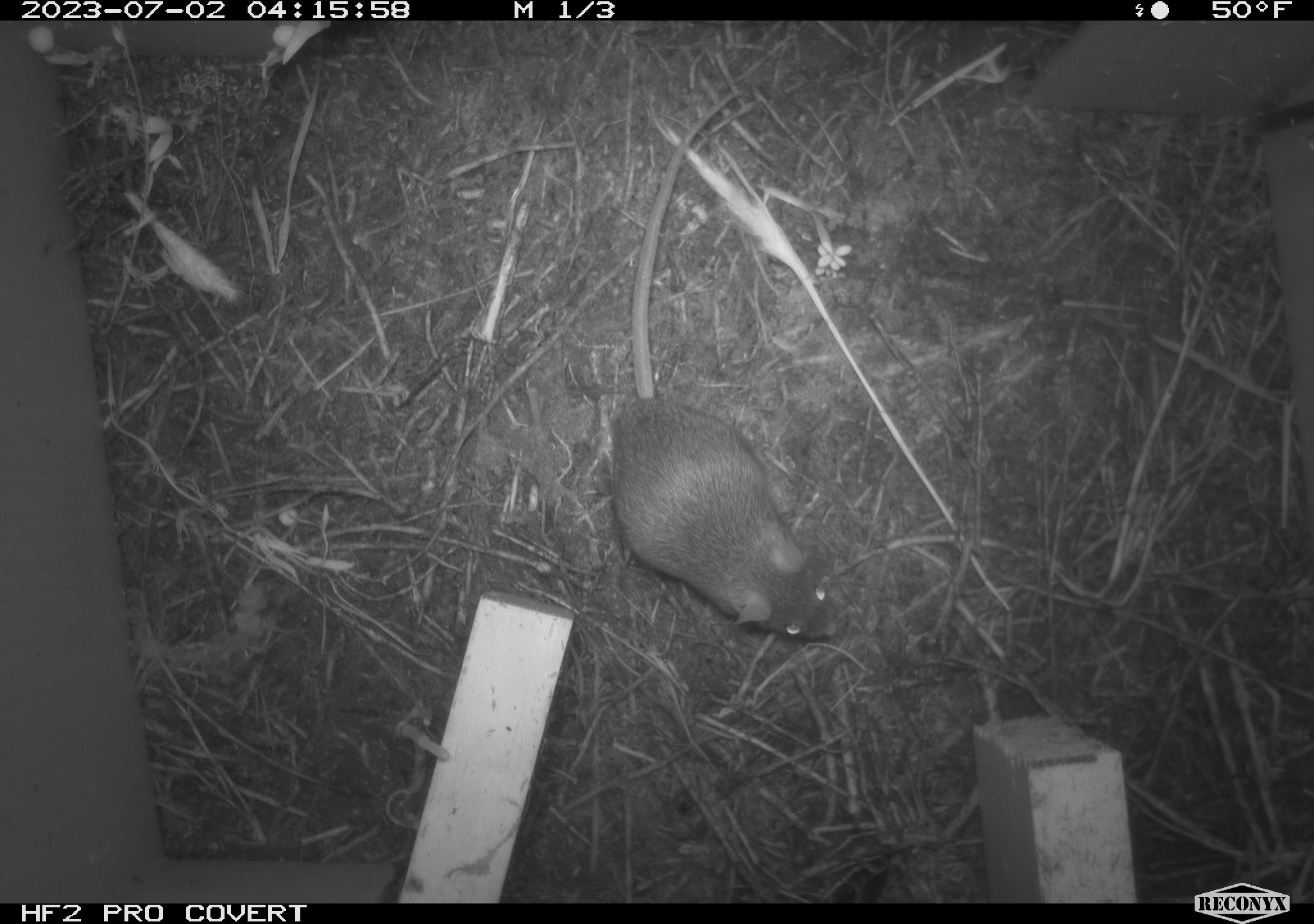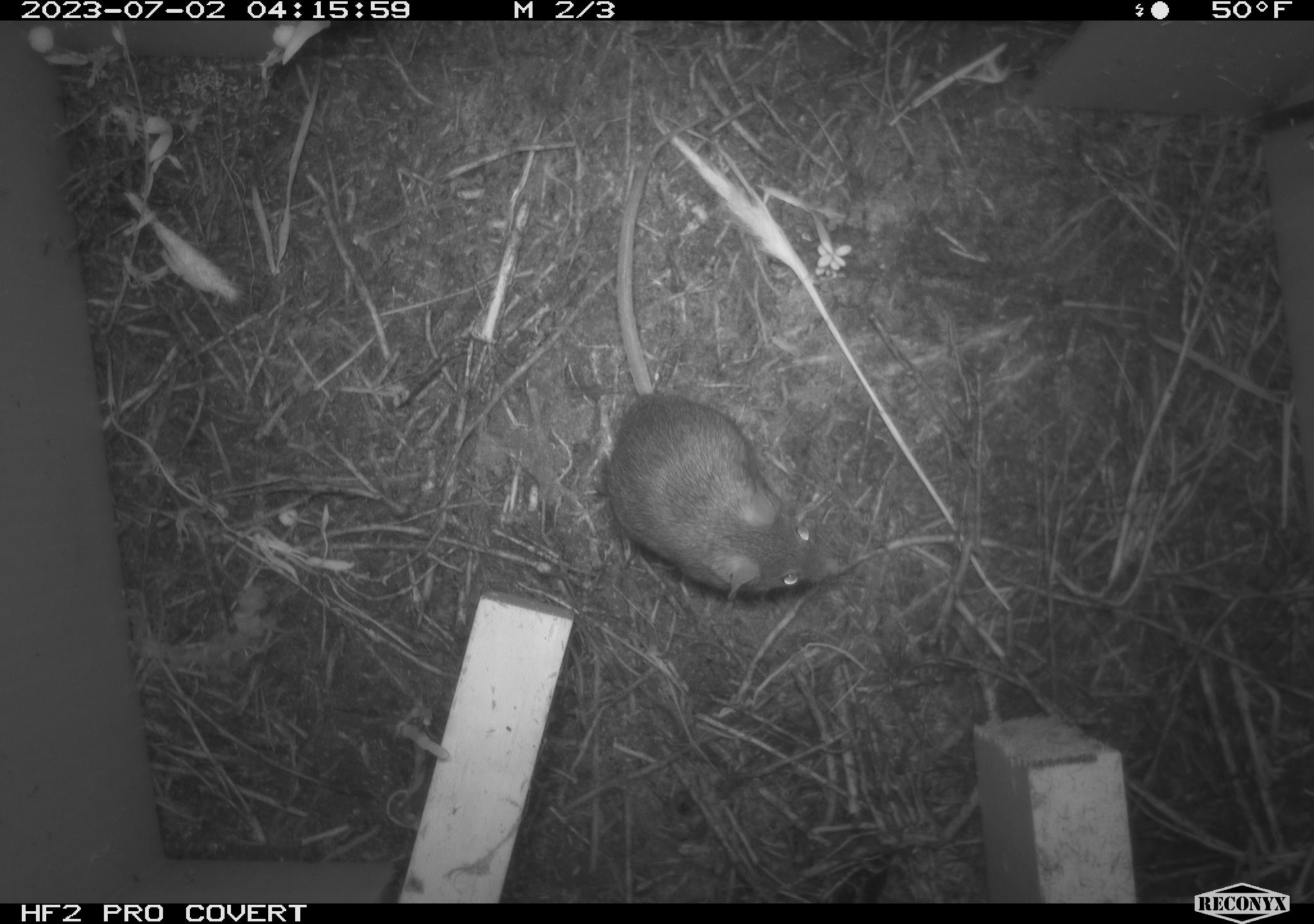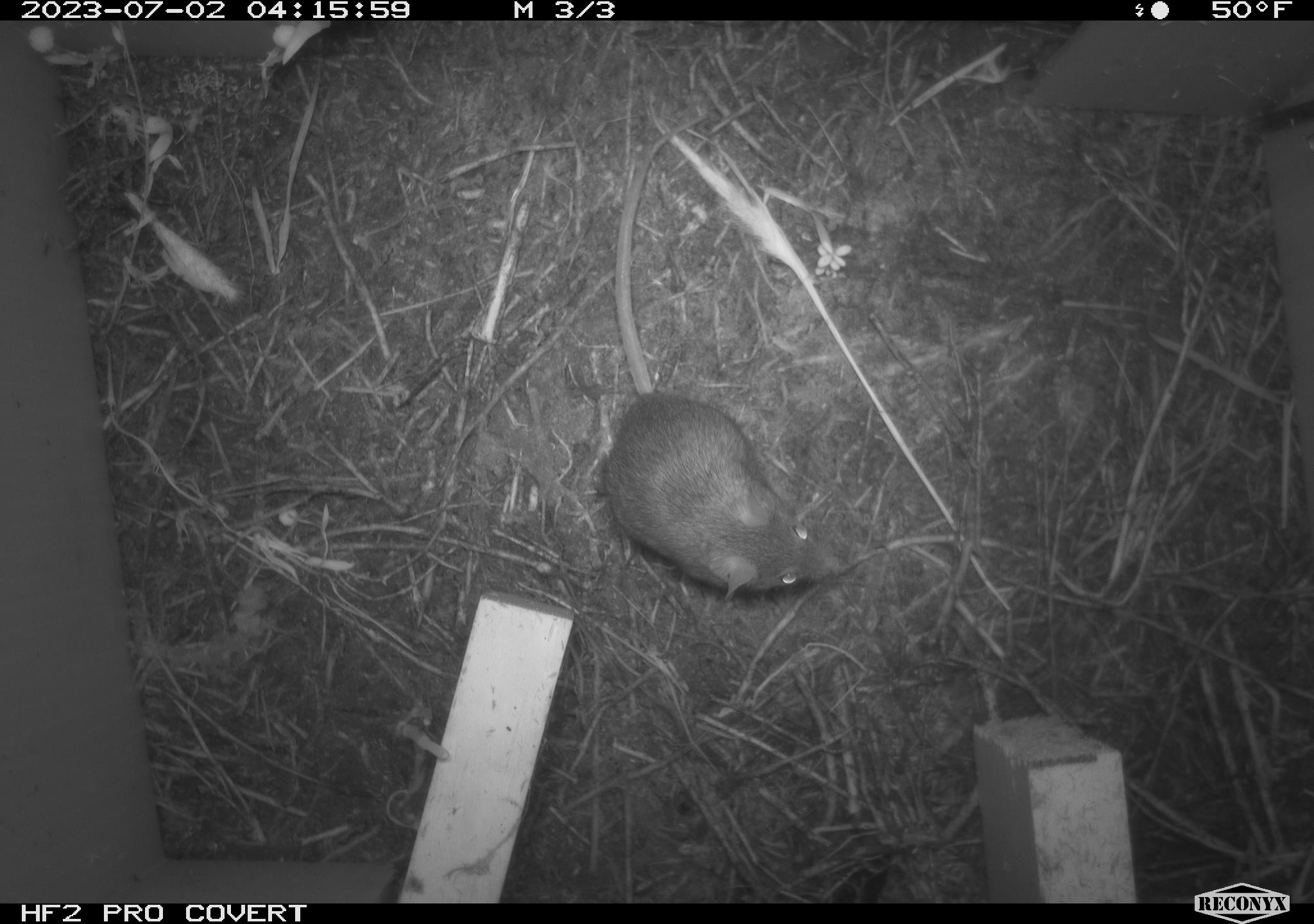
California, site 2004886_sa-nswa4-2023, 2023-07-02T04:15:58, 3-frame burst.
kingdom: Animalia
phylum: Chordata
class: Mammalia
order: Rodentia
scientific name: Rodentia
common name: mouse species